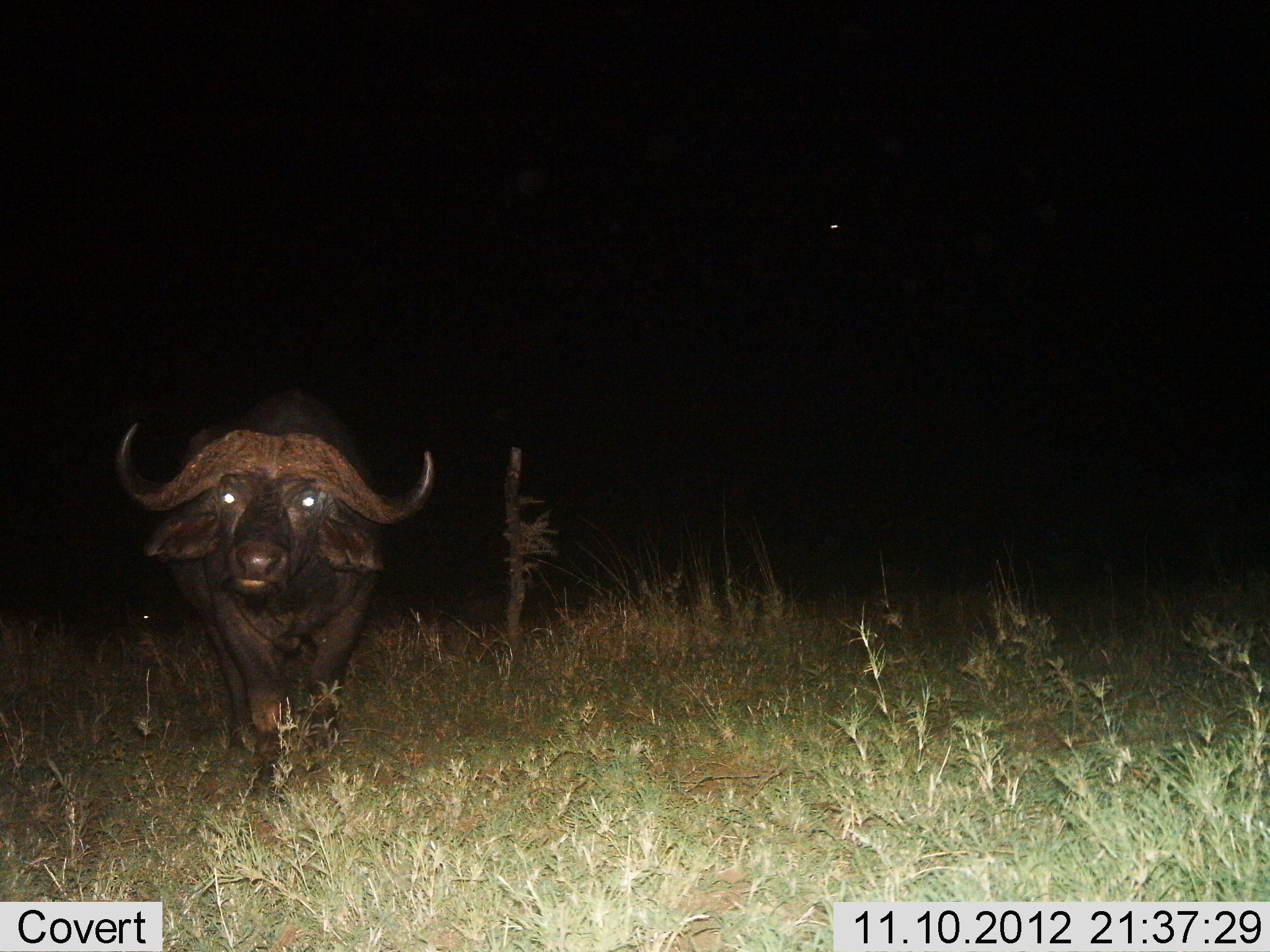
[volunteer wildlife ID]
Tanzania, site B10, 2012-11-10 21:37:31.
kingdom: Animalia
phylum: Chordata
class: Mammalia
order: Artiodactyla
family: Bovidae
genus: Syncerus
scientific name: Syncerus caffer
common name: cape buffalo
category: buffalo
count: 1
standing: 80%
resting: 0%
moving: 20%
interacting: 0%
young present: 0%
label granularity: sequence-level